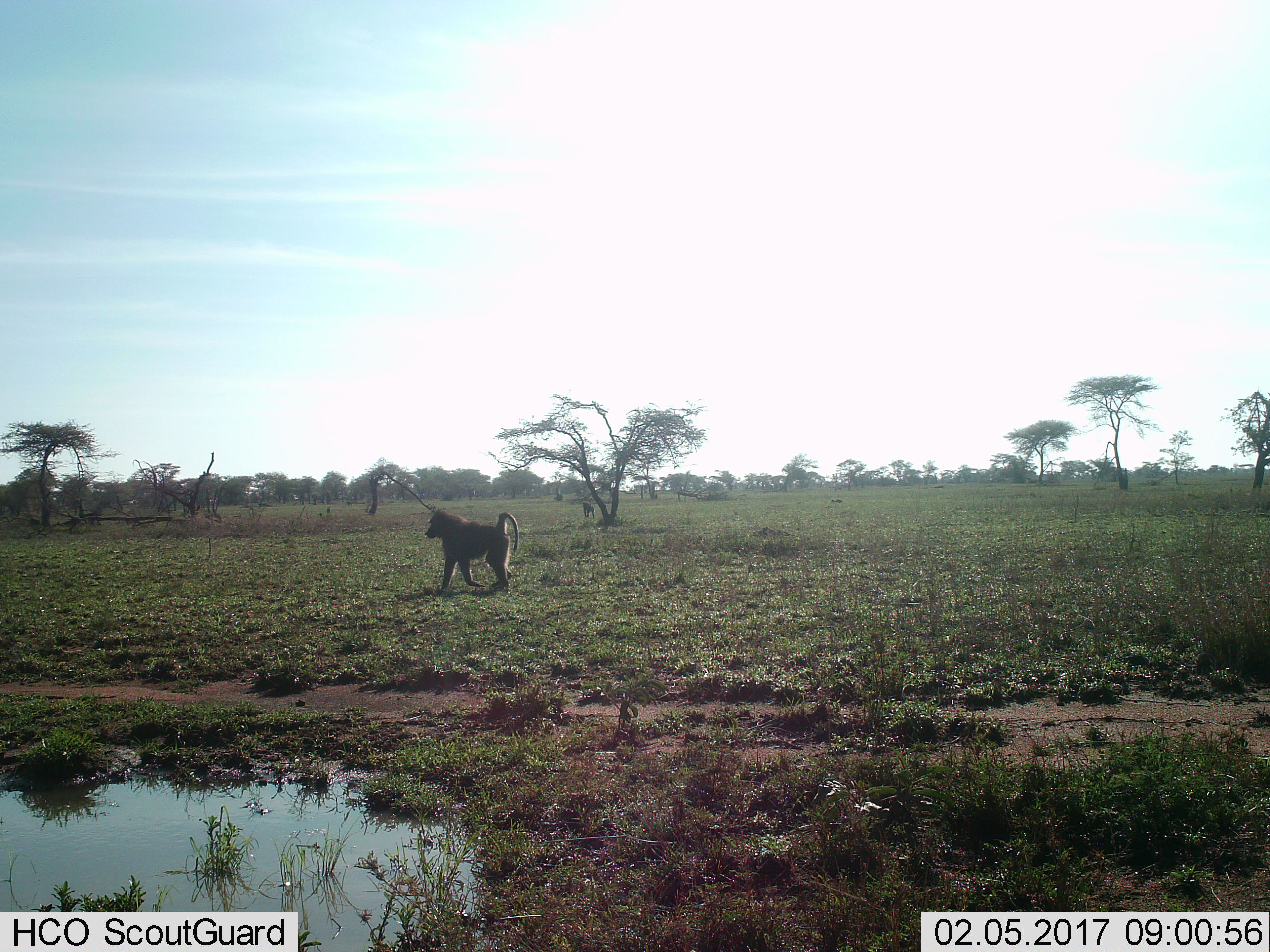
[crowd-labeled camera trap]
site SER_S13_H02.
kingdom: Animalia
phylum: Chordata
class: Mammalia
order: Primates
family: Cercopithecidae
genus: Papio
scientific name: Papio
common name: baboon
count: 2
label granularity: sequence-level